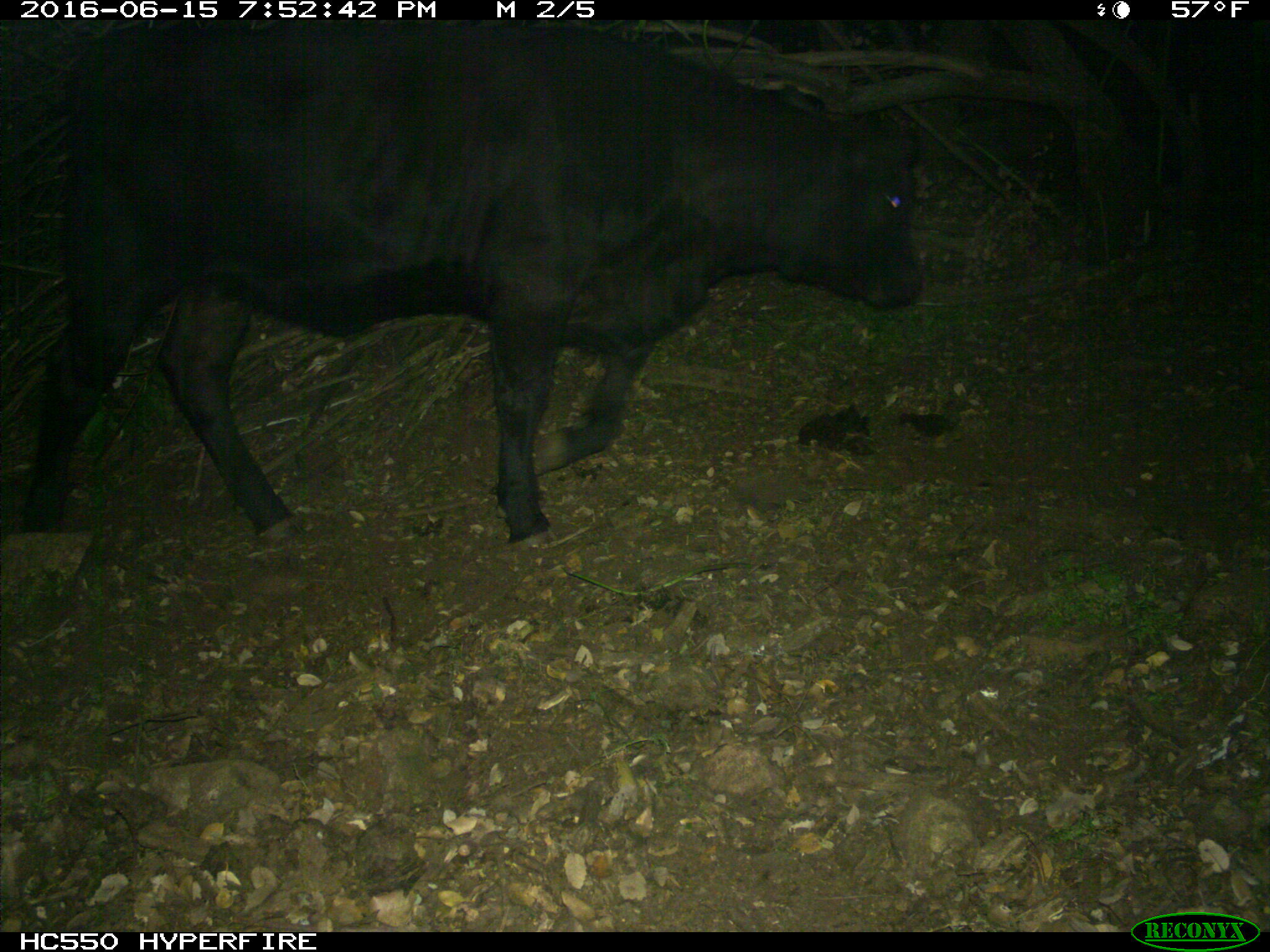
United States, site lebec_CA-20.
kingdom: Animalia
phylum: Chordata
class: Mammalia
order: Artiodactyla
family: Bovidae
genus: Bos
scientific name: Bos taurus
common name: domestic cow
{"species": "Bos taurus (domestic cow)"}